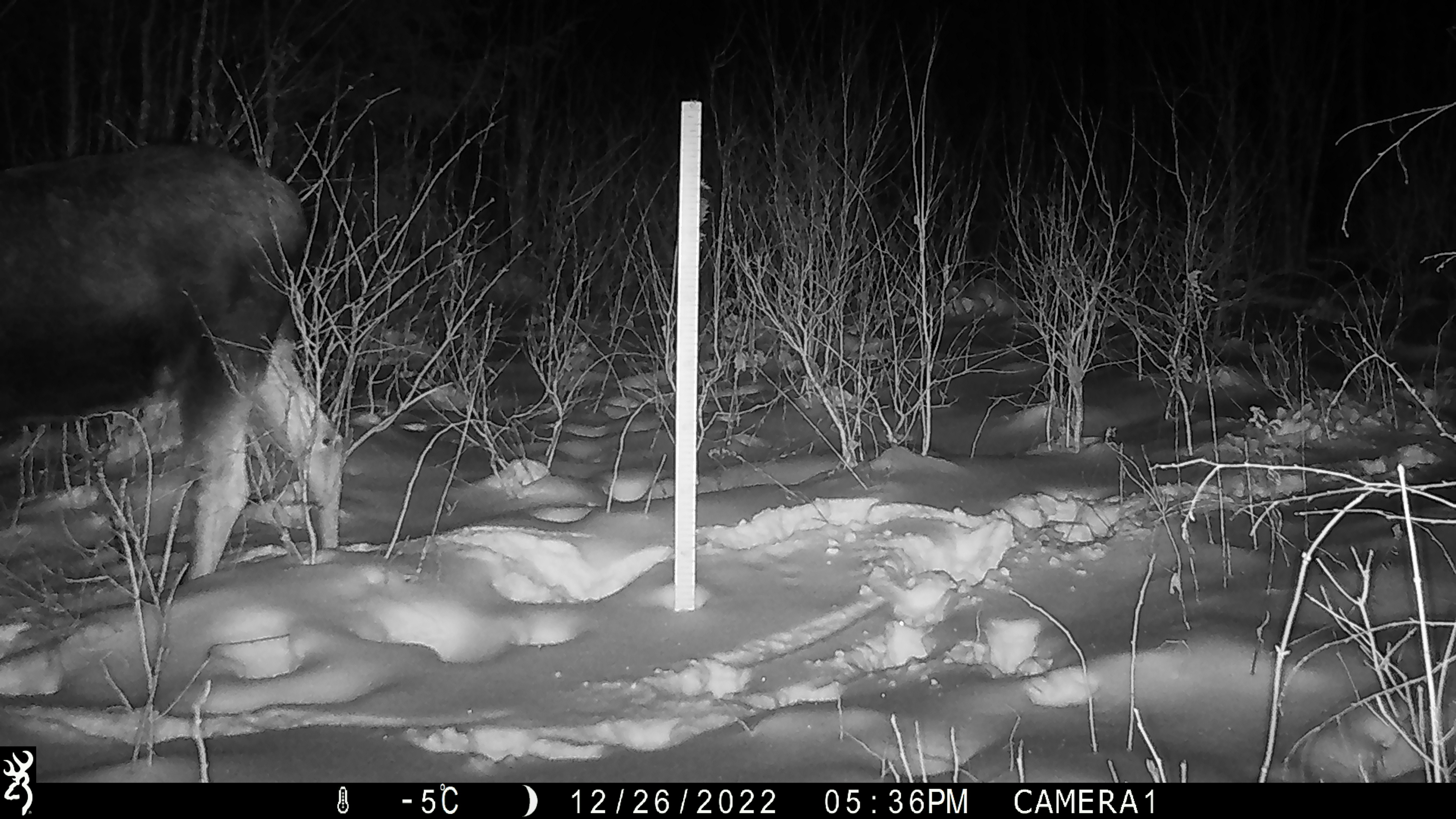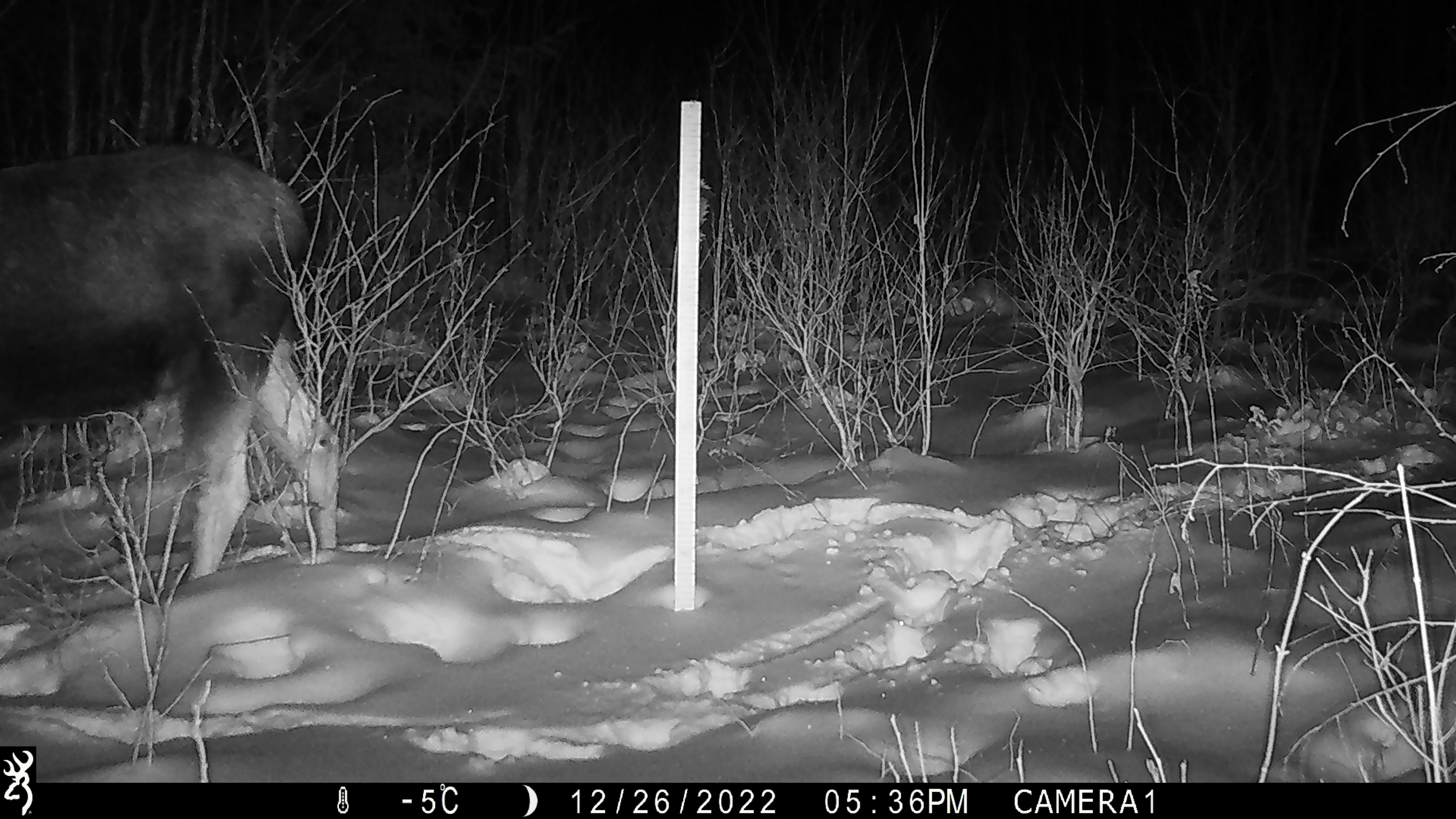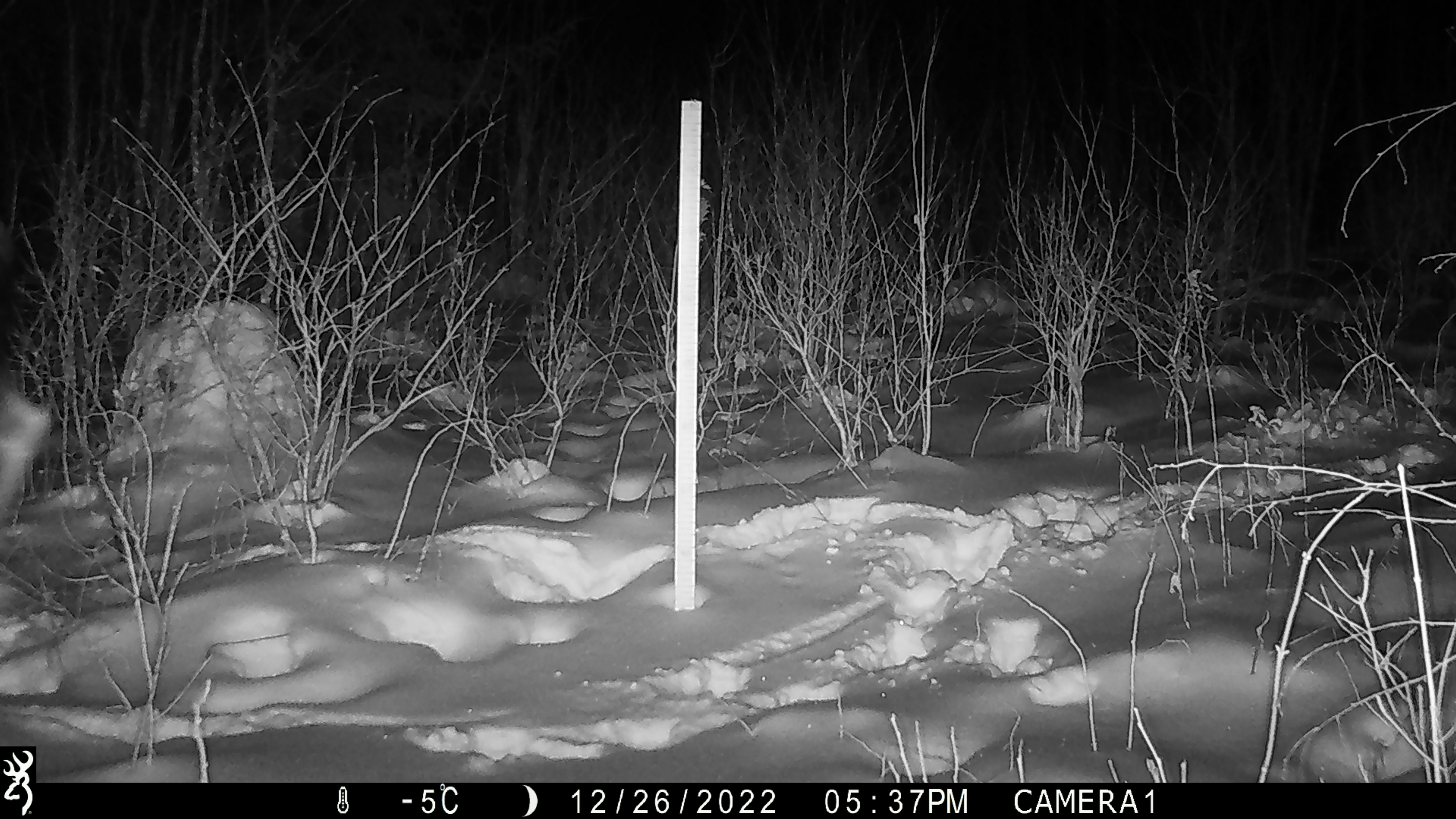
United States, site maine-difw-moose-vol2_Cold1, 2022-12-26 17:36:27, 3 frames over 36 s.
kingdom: Animalia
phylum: Chordata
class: Mammalia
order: Artiodactyla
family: Cervidae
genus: Alces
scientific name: Alces alces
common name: moose